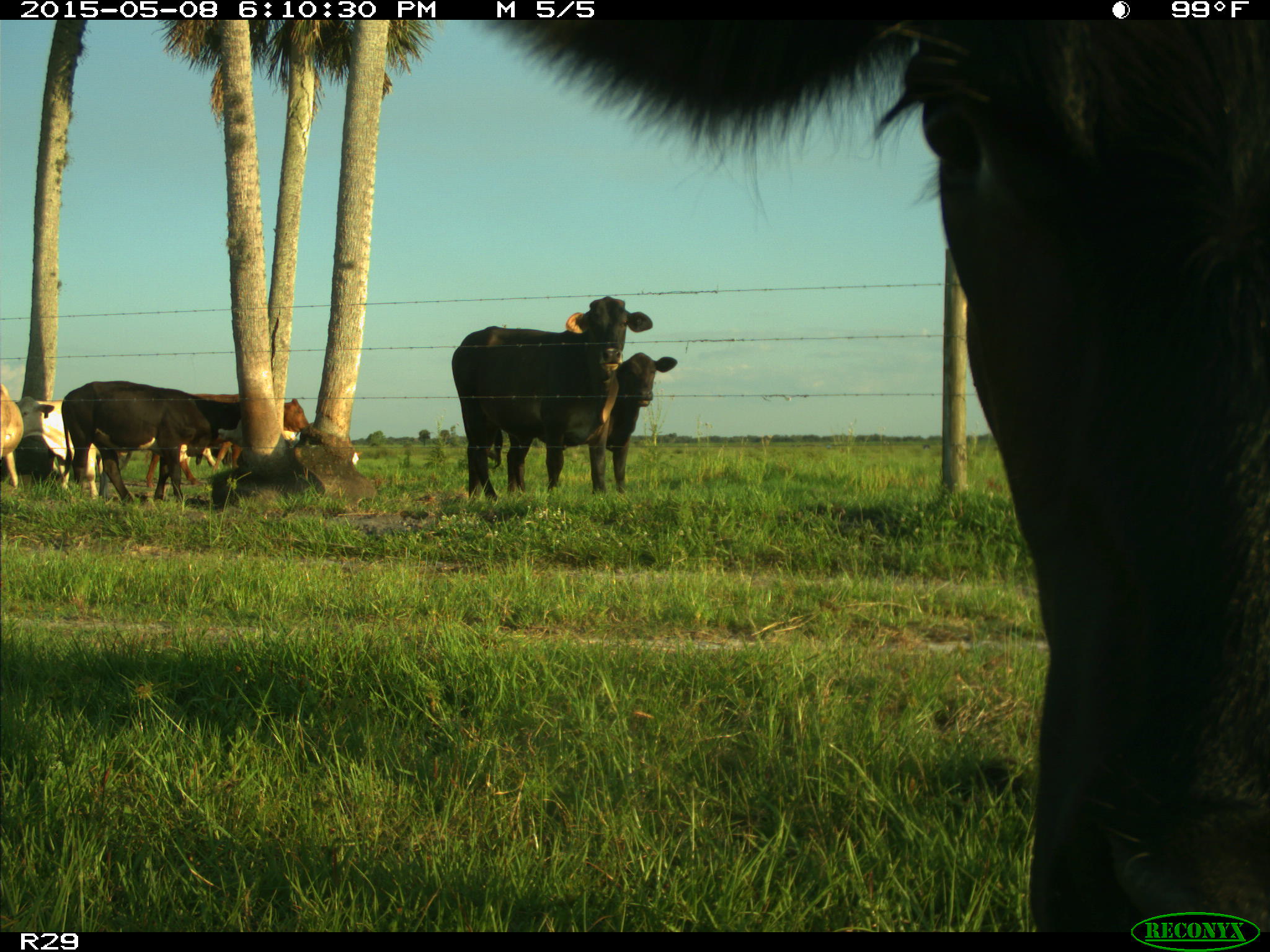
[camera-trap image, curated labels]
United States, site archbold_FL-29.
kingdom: Animalia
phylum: Chordata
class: Mammalia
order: Artiodactyla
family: Bovidae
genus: Bos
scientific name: Bos taurus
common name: domestic cow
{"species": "Bos taurus (domestic cow)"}